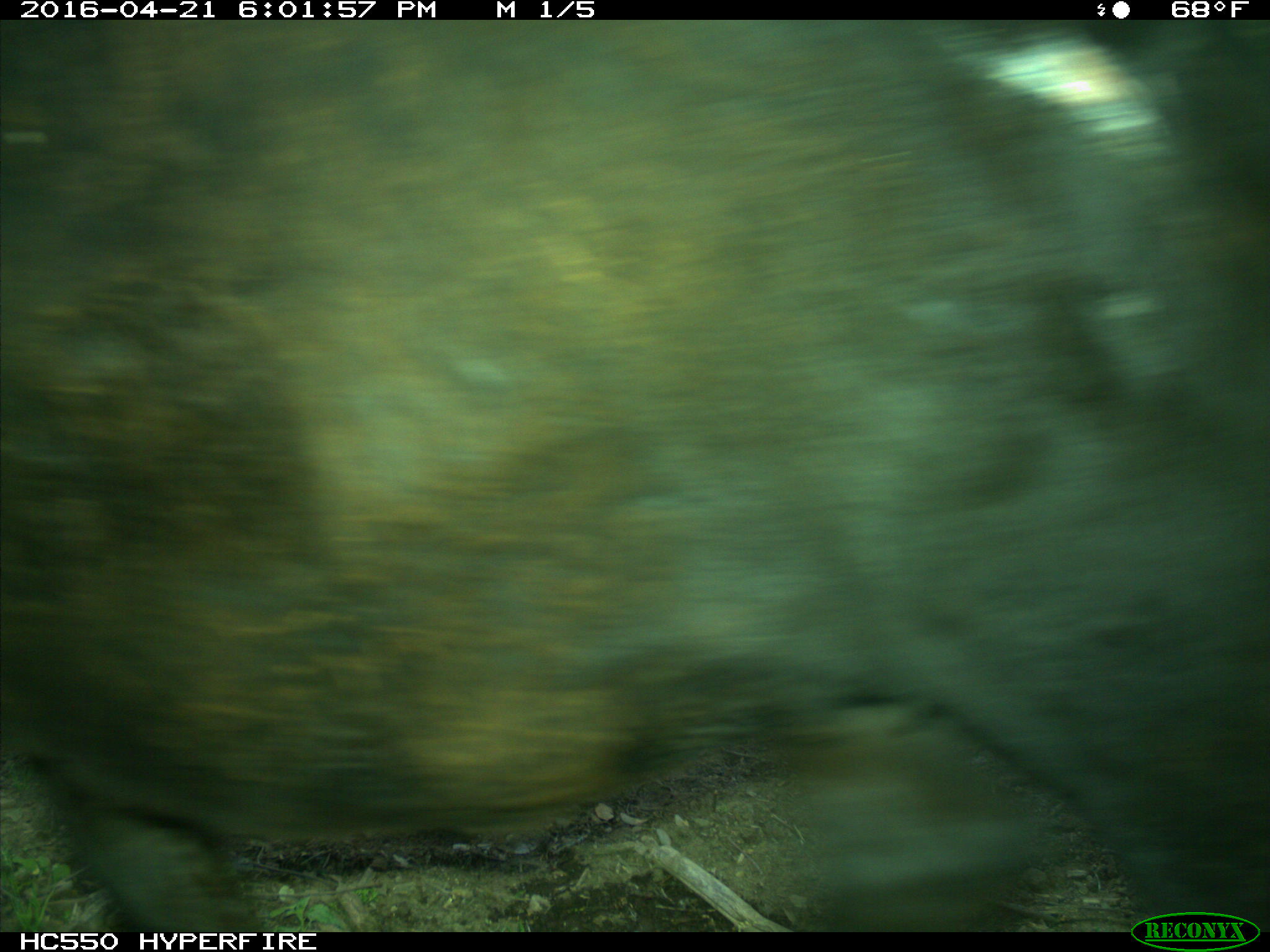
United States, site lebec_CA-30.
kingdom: Animalia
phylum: Chordata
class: Mammalia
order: Artiodactyla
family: Bovidae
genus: Bos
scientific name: Bos taurus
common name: domestic cow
Bos taurus (domestic cow).